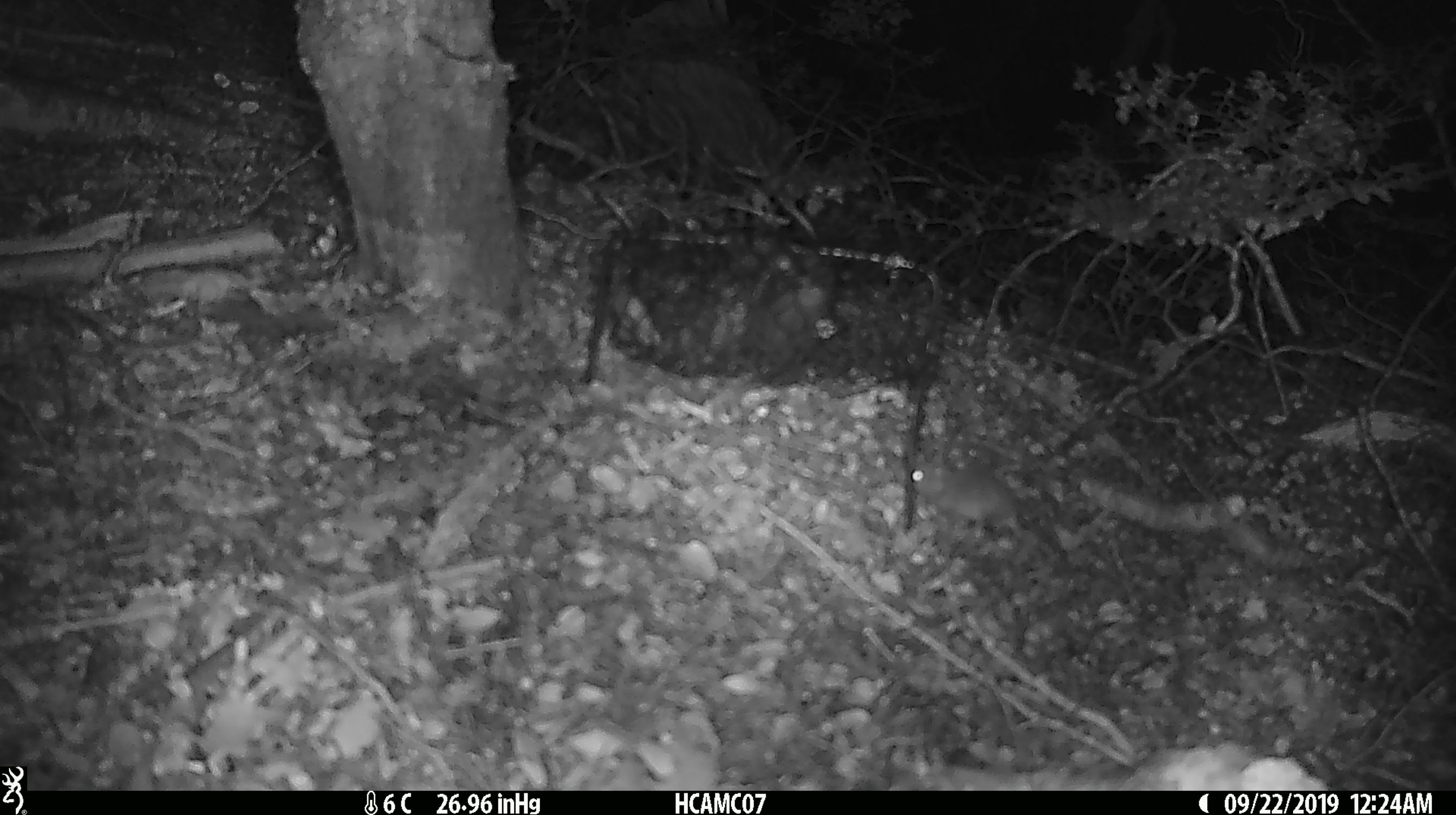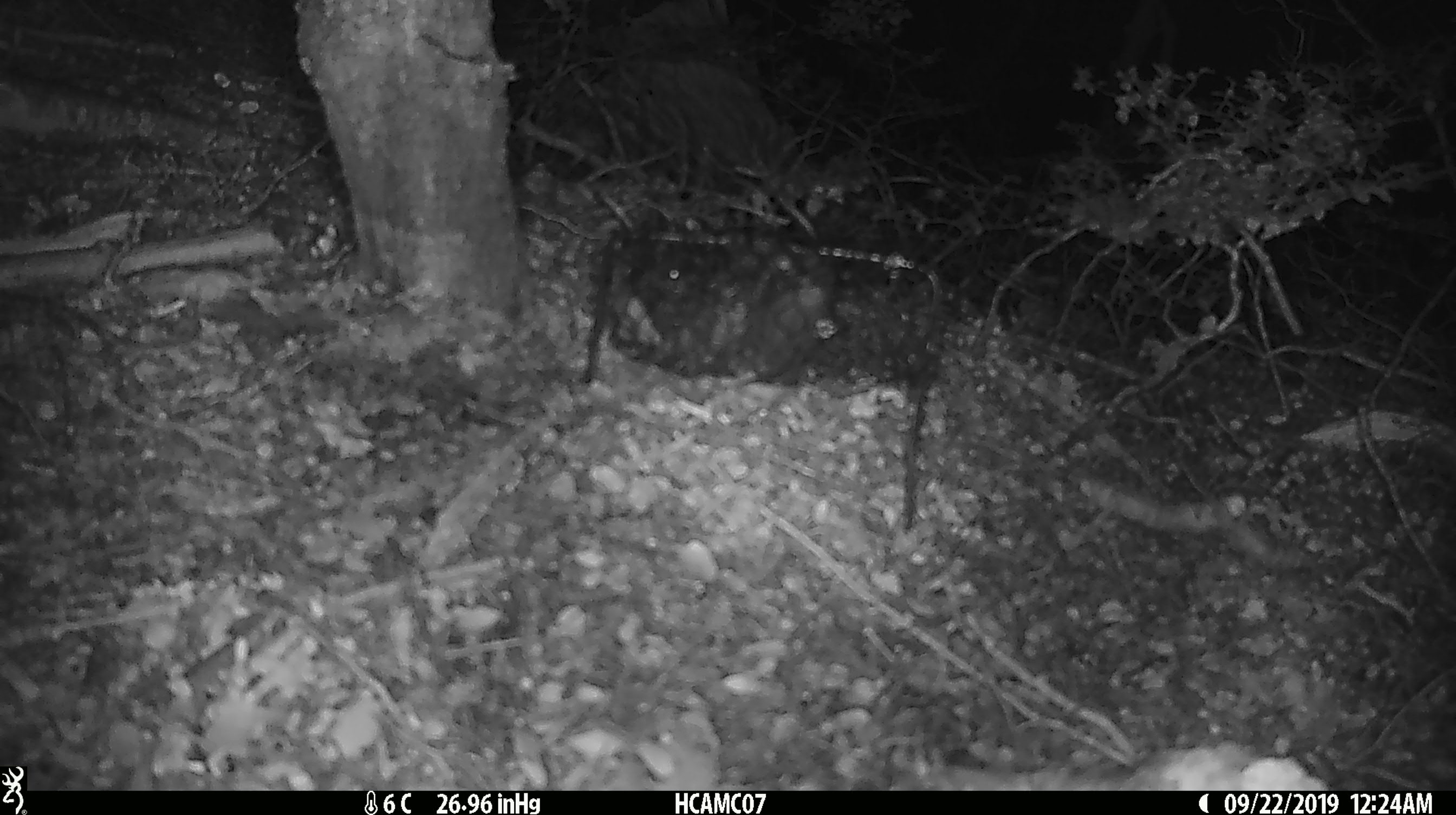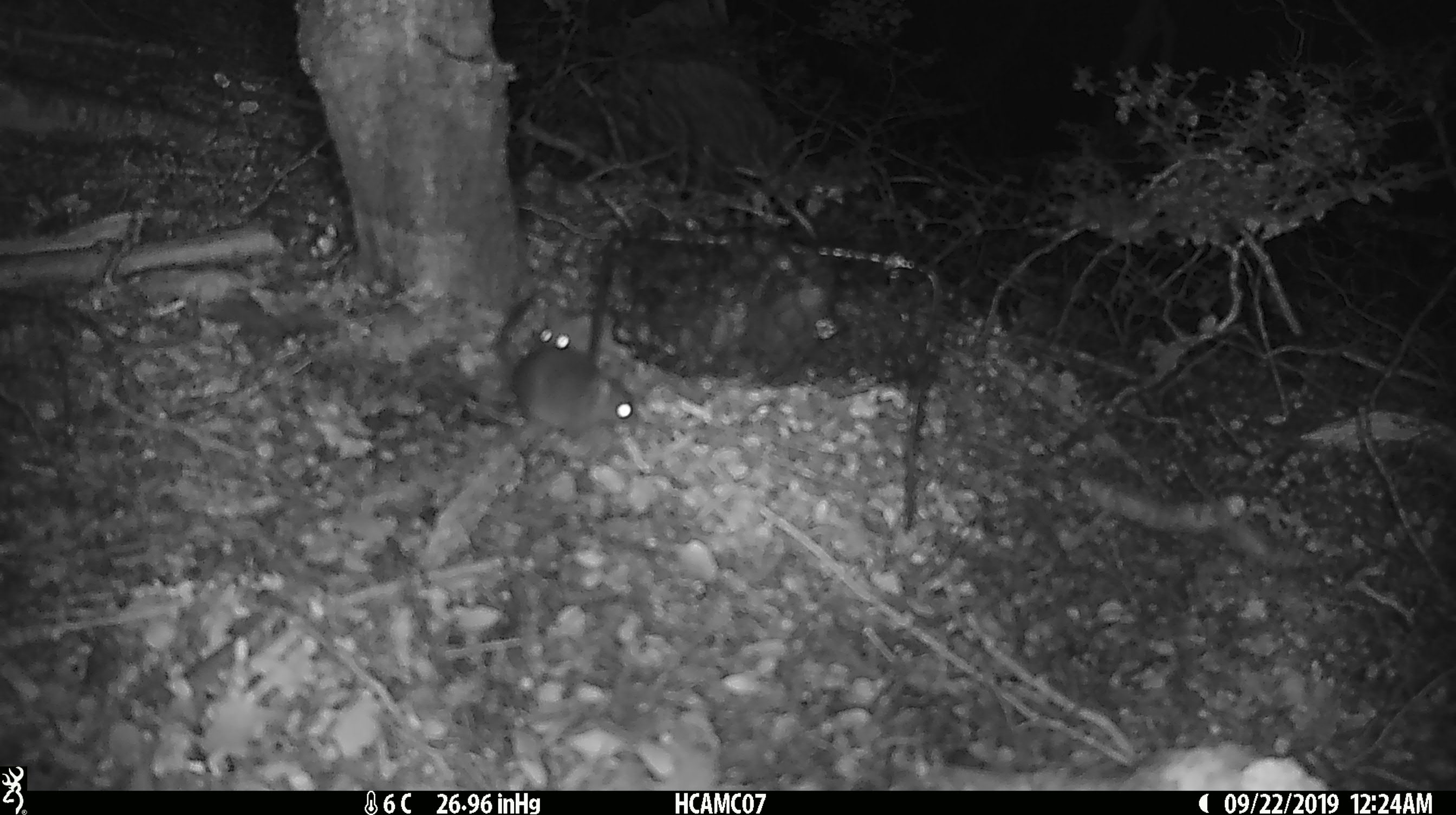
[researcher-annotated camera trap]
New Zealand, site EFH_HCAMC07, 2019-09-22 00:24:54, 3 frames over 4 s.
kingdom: Animalia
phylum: Chordata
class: Mammalia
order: Rodentia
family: Muridae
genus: Mus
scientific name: Mus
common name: mouse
Mouse (Mus).